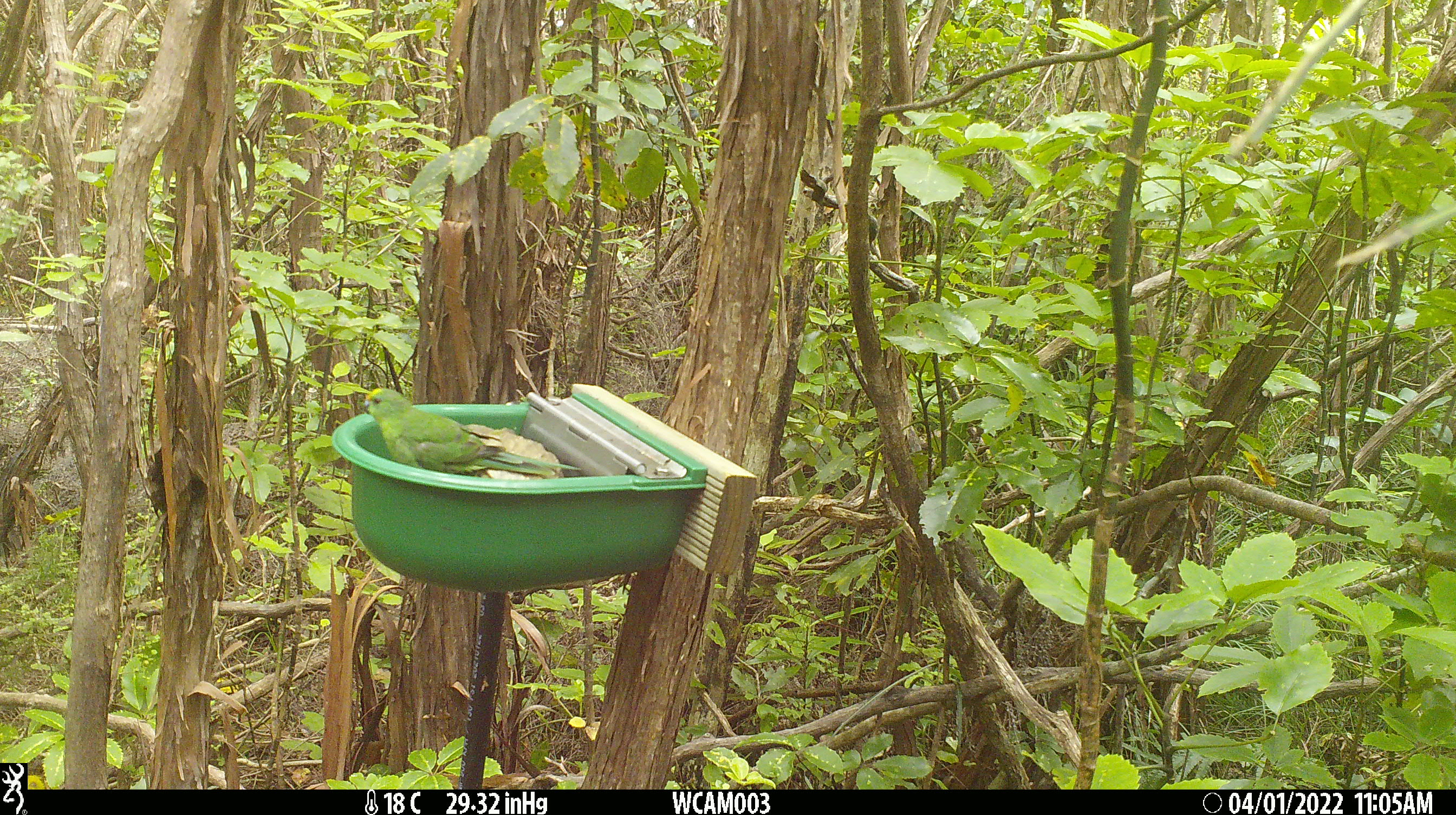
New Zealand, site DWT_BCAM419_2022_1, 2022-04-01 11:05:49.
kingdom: Animalia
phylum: Chordata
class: Aves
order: Psittaciformes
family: Psittaculidae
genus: Cyanoramphus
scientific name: Cyanoramphus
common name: parakeet